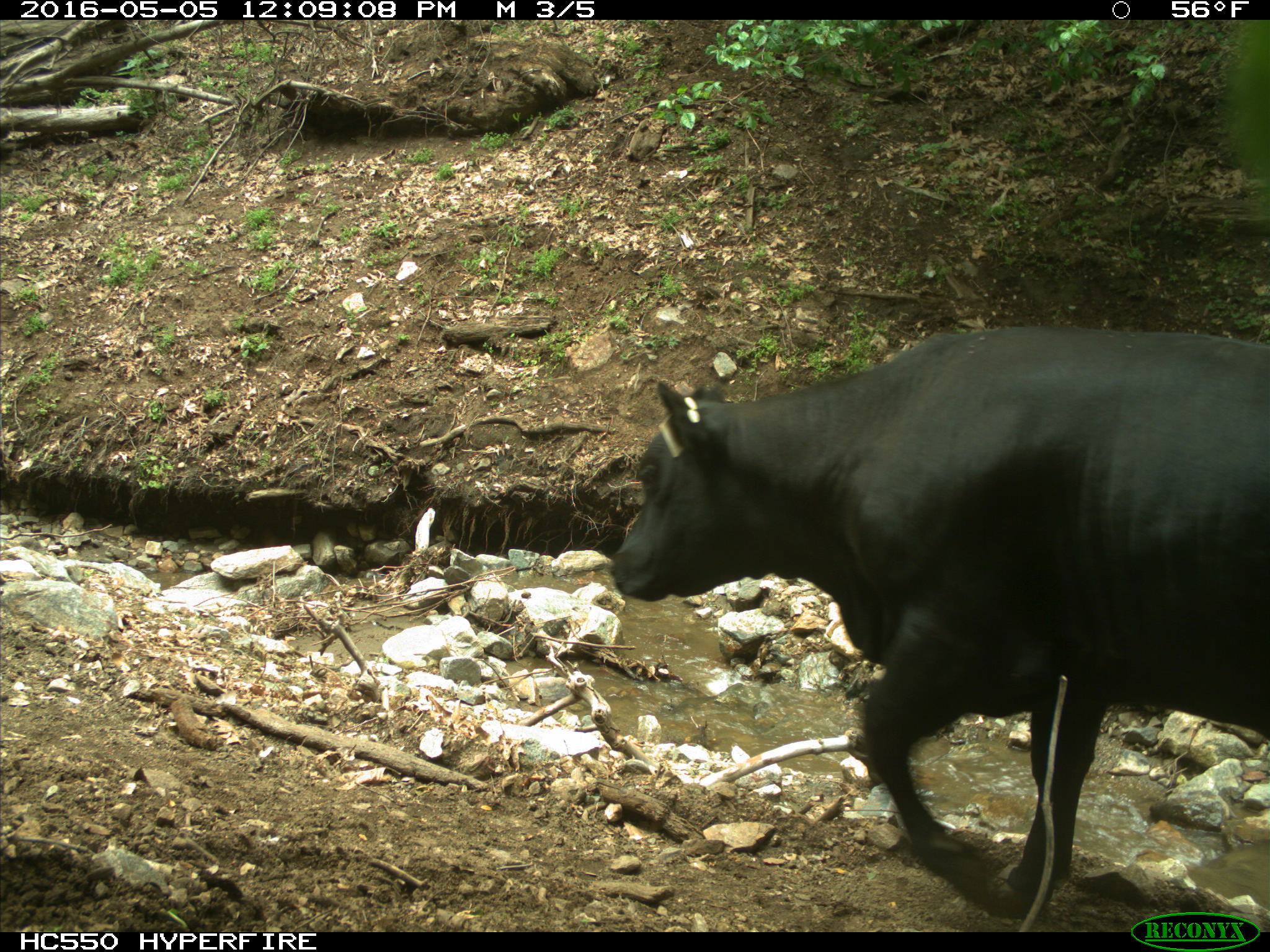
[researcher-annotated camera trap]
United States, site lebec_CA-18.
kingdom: Animalia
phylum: Chordata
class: Mammalia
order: Artiodactyla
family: Bovidae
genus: Bos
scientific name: Bos taurus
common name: domestic cow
Bos taurus (domestic cow).